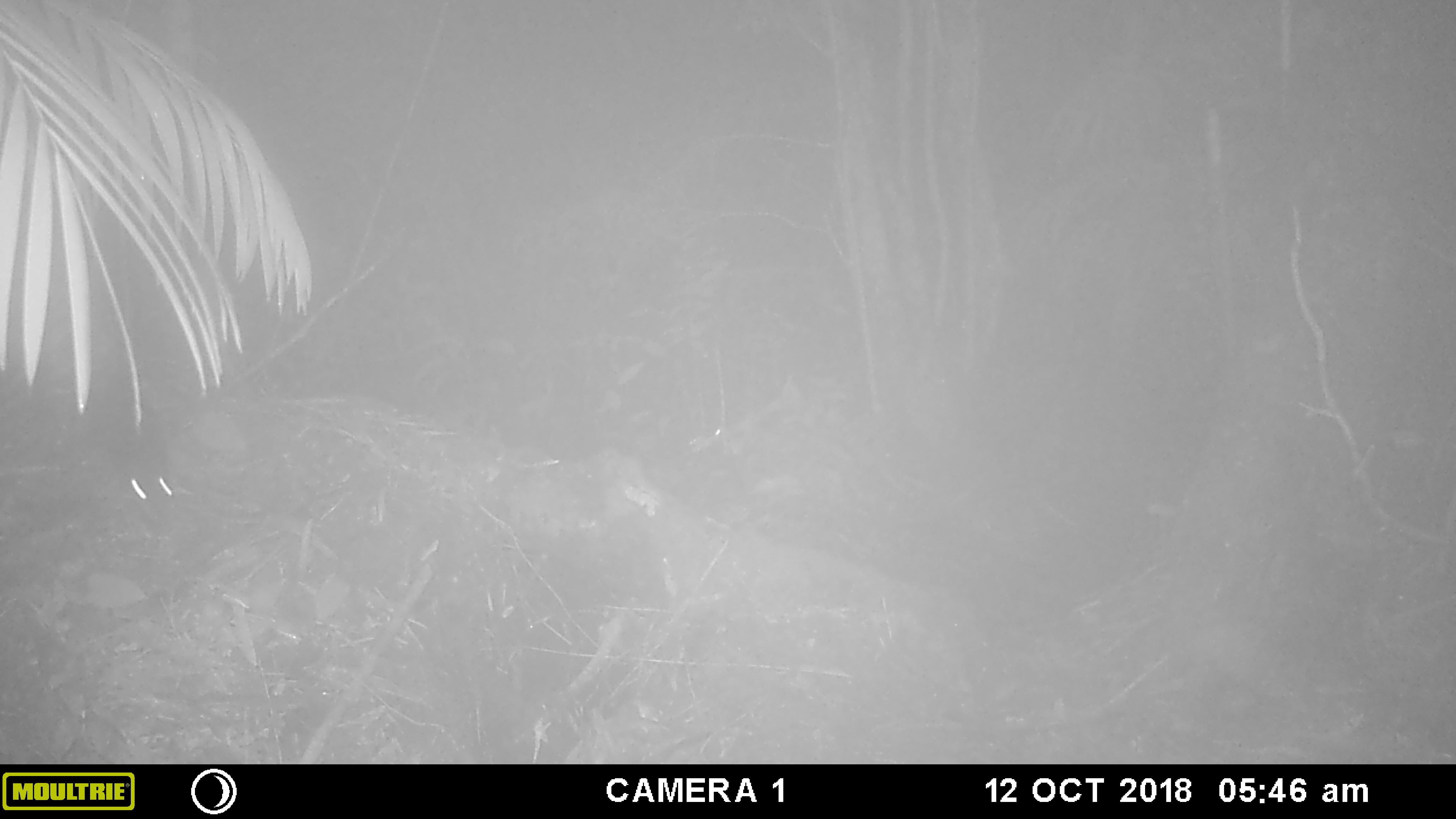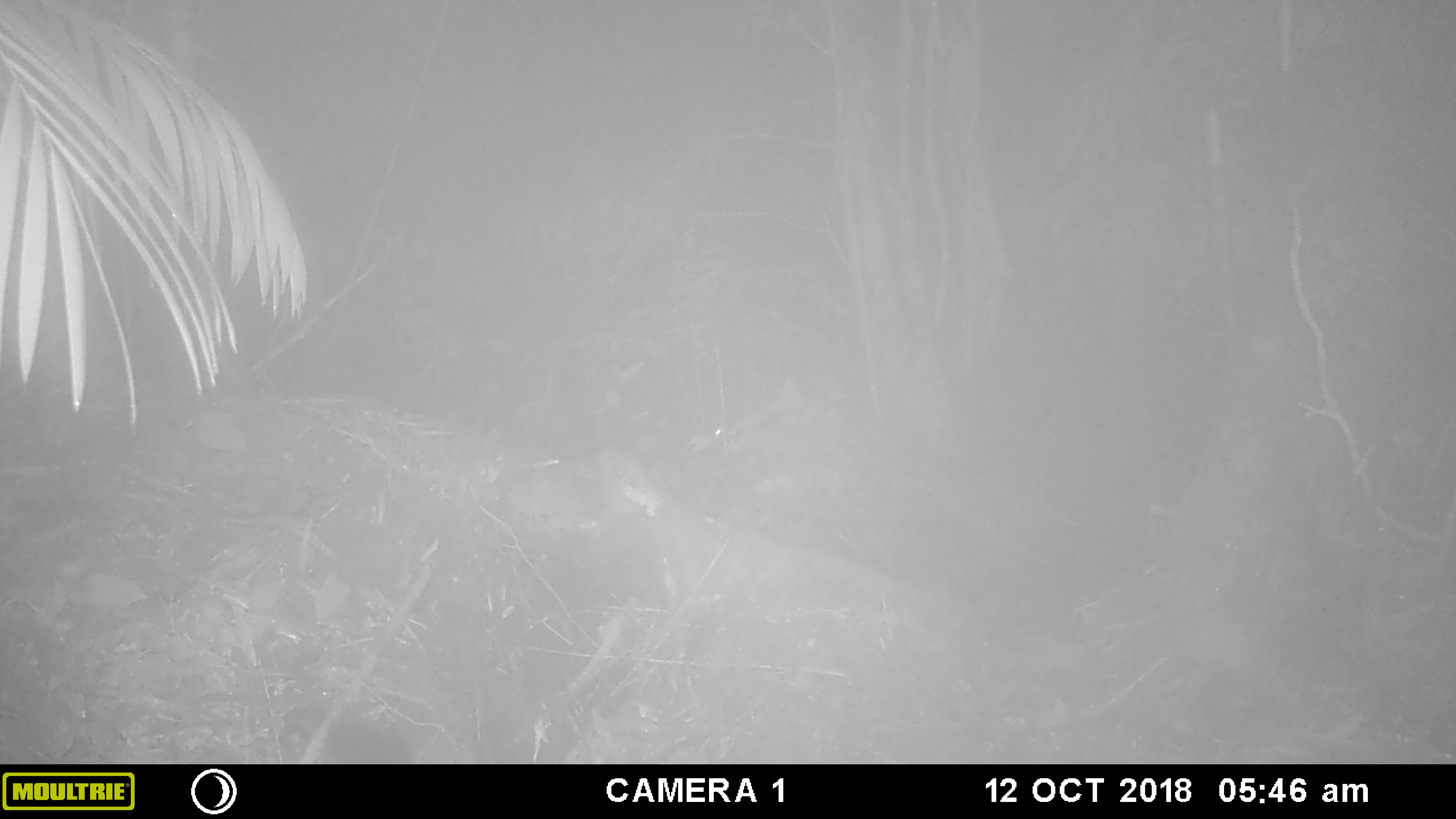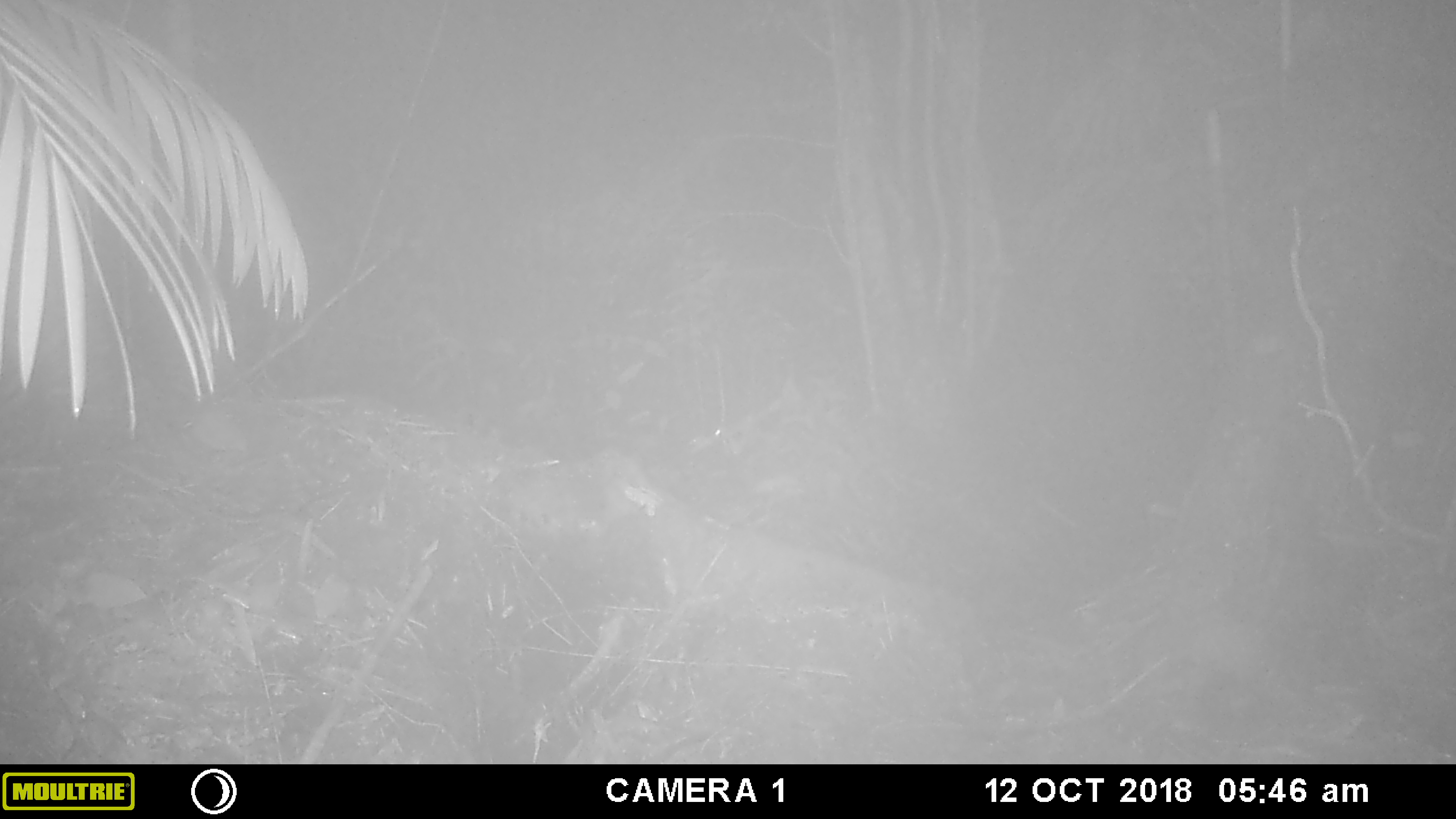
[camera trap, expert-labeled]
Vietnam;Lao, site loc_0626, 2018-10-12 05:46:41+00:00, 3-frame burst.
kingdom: Animalia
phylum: Chordata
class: Mammalia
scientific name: Mammalia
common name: mammal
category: unidentified small mammal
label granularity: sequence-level